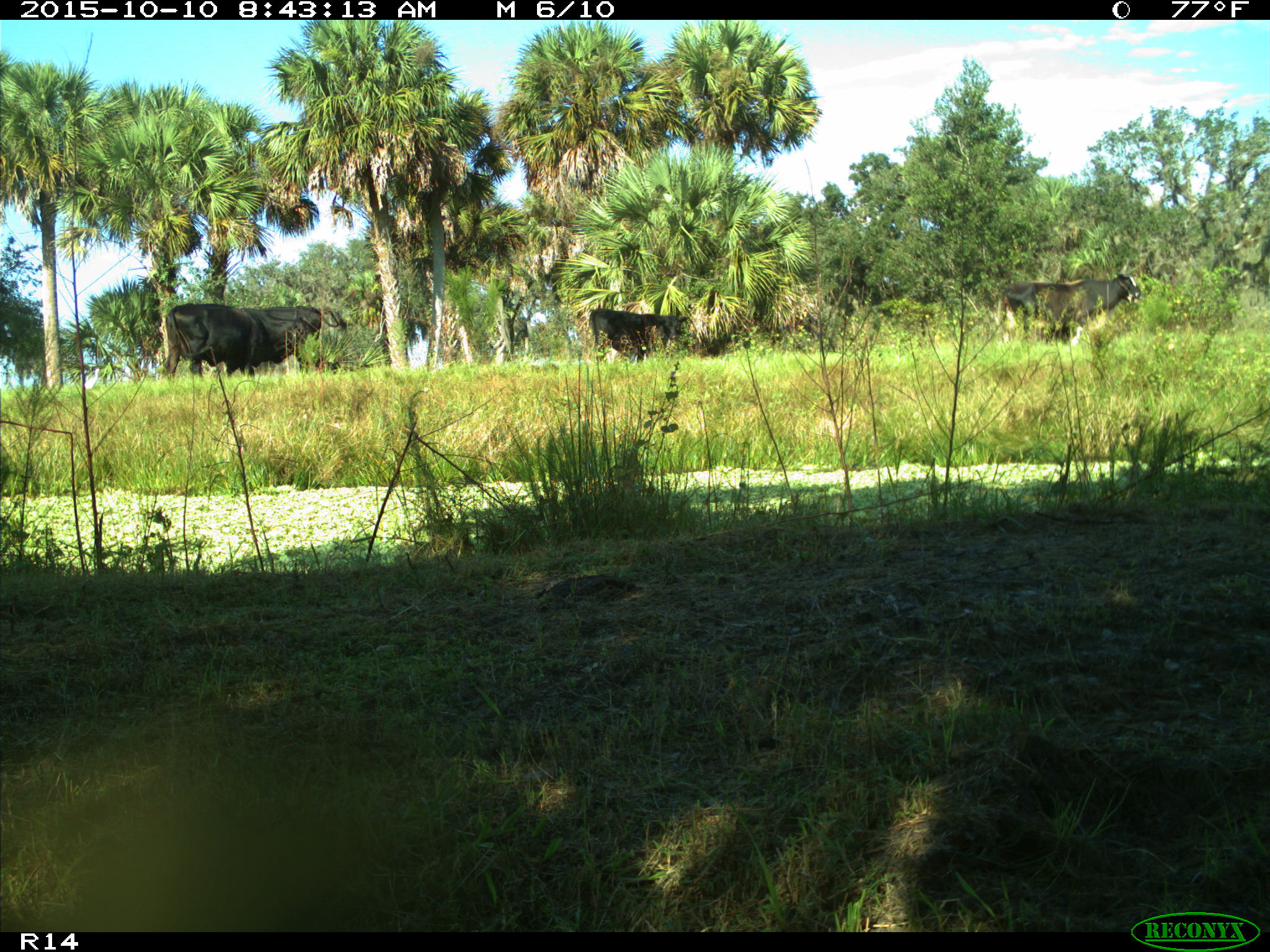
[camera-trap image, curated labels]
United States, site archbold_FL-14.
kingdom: Animalia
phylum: Chordata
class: Mammalia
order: Artiodactyla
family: Bovidae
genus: Bos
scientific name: Bos taurus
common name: domestic cow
Bos taurus (domestic cow).